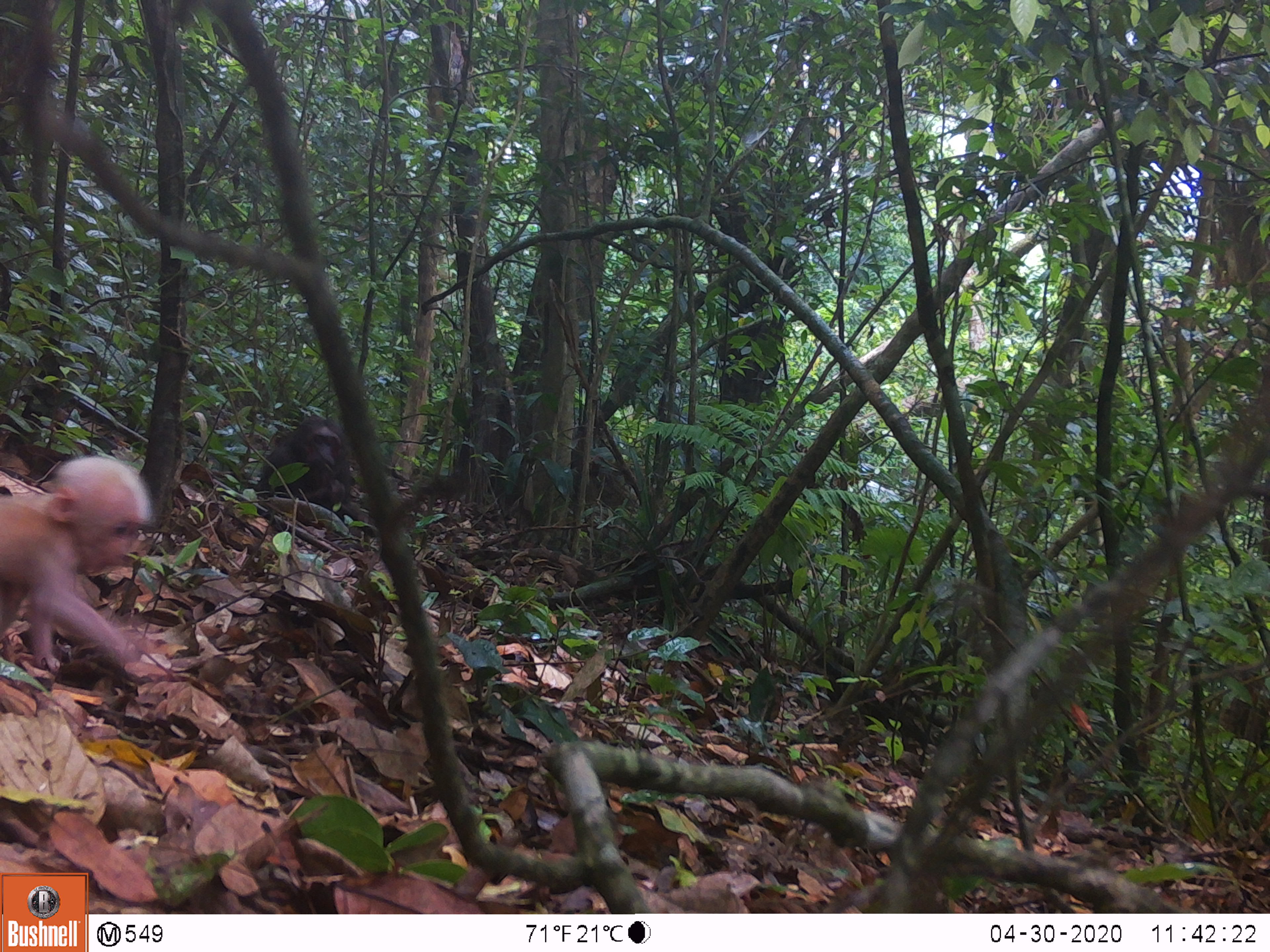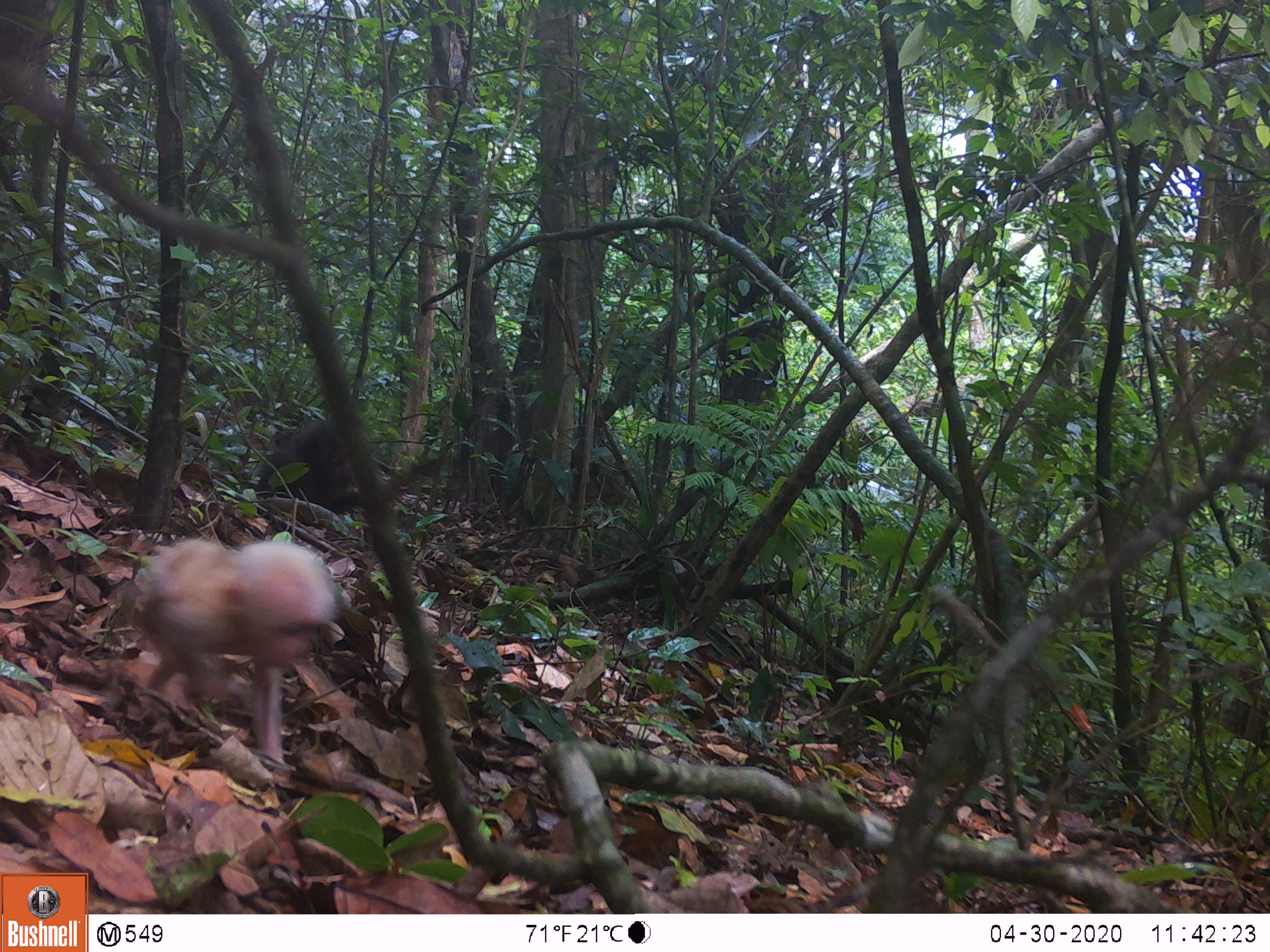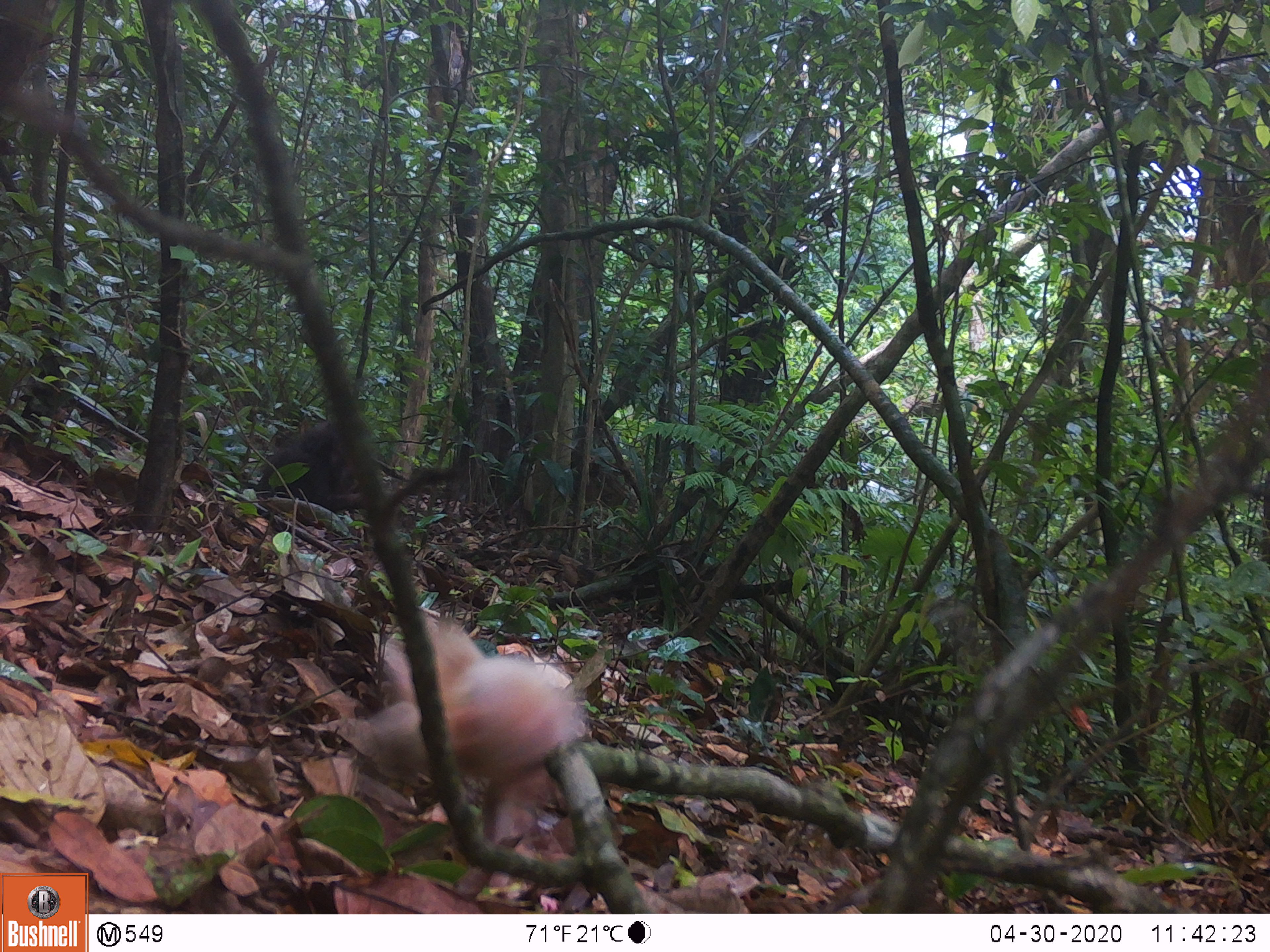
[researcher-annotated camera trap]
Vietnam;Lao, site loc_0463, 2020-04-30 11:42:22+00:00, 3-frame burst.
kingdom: Animalia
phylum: Chordata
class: Mammalia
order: Primates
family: Cercopithecidae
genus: Macaca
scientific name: Macaca arctoides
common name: stump-tailed macaque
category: stump tailed macaque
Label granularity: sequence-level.